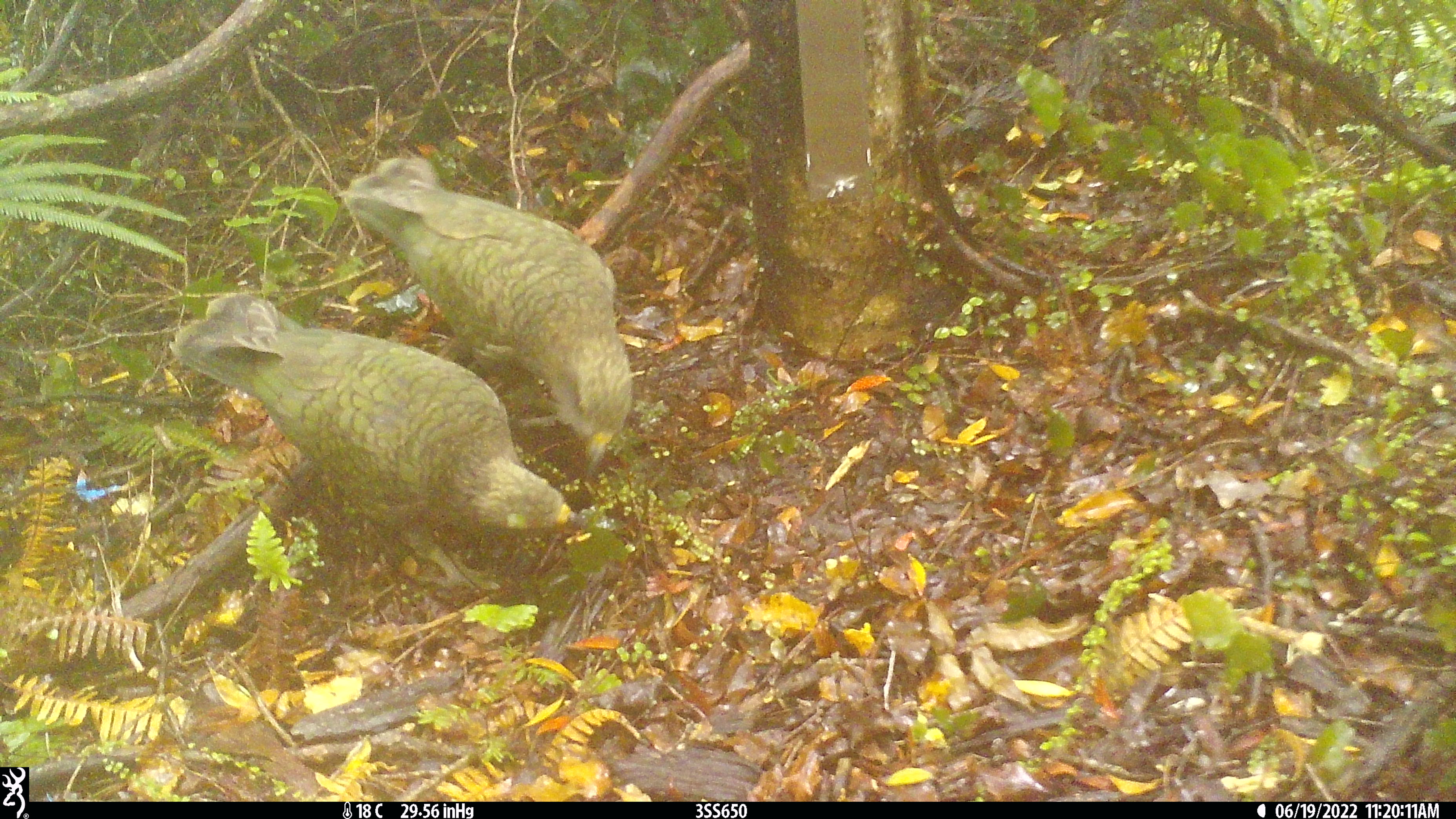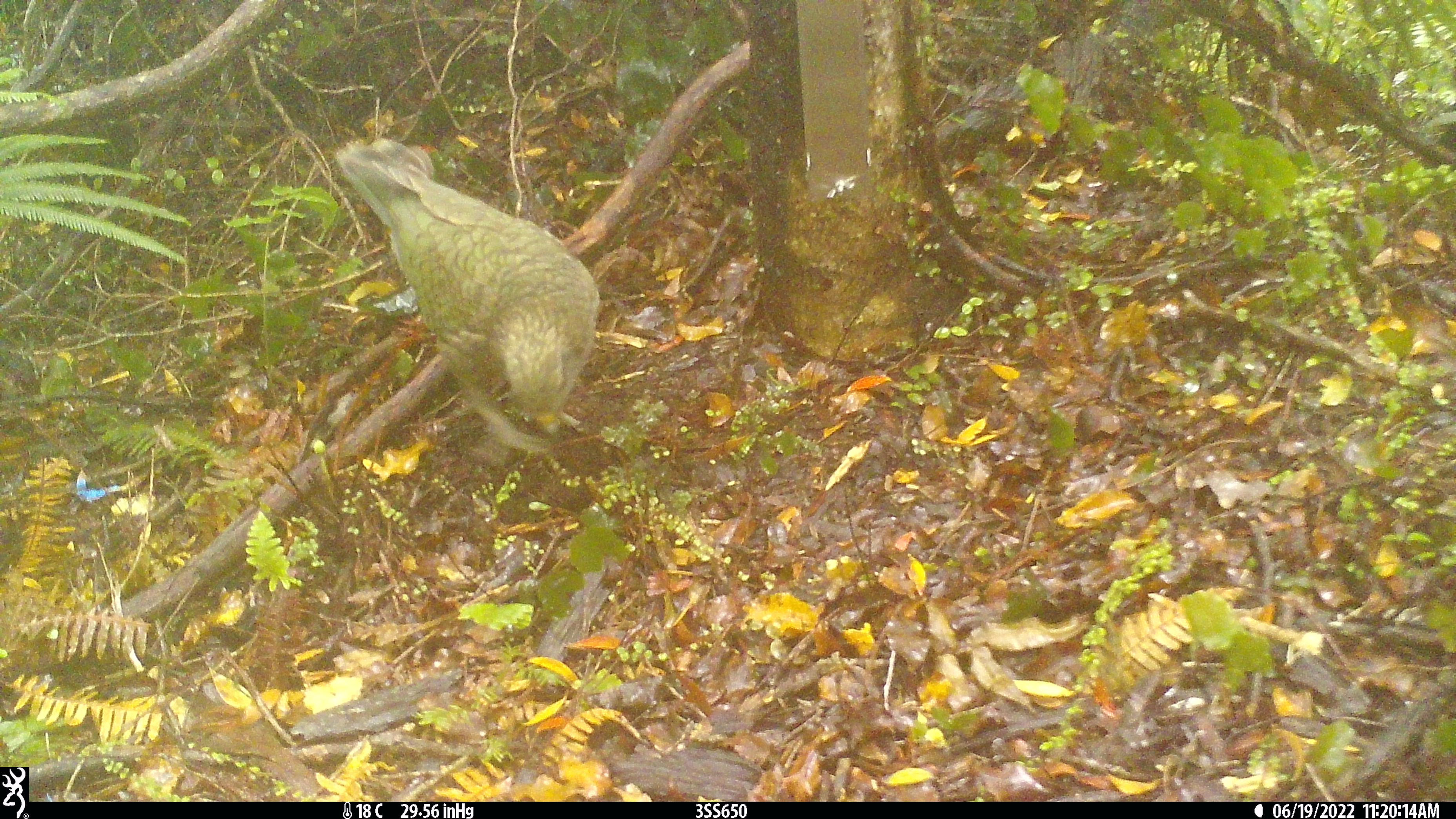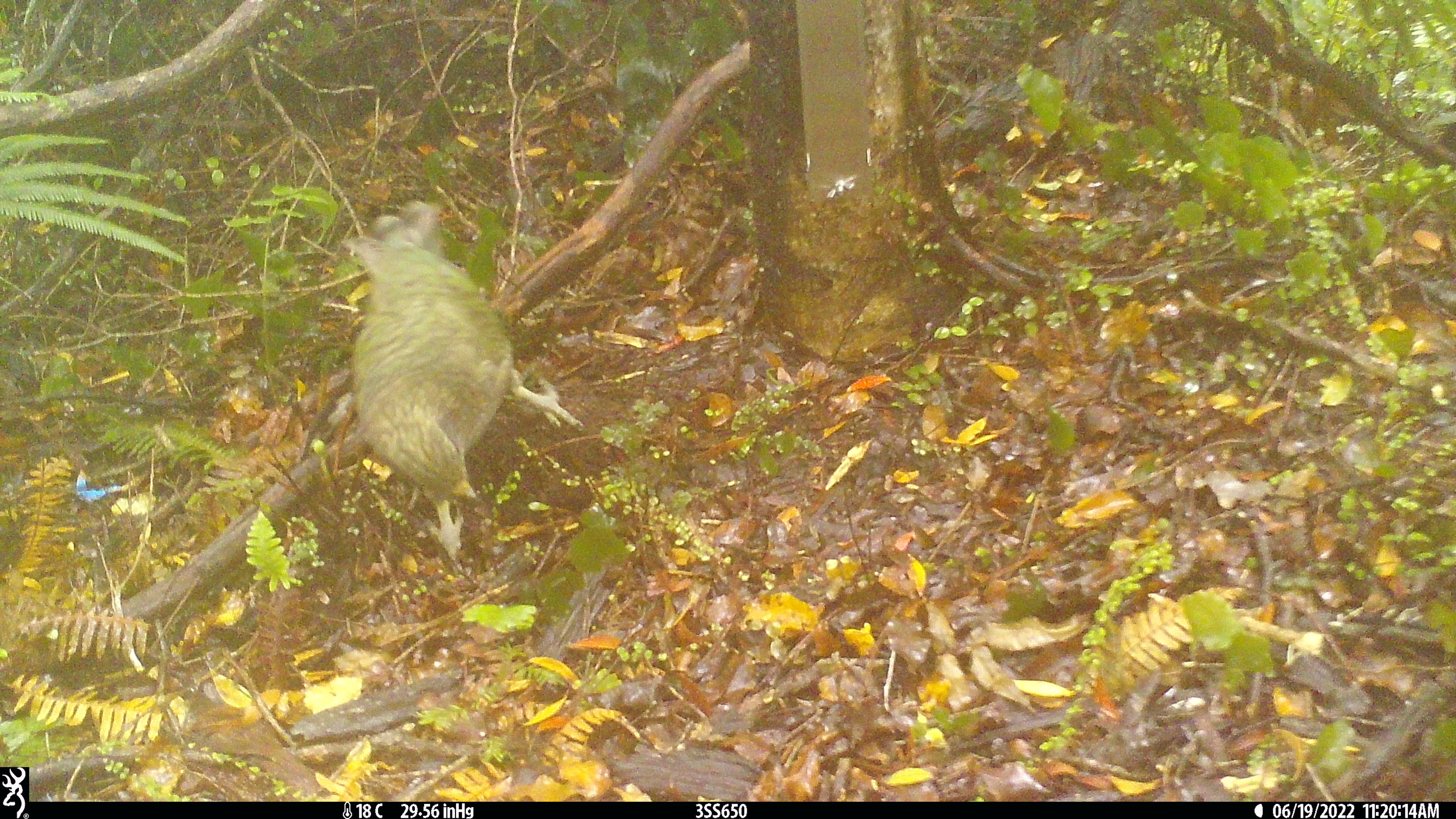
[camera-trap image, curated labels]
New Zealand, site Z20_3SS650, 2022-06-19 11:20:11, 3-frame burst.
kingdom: Animalia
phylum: Chordata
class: Aves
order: Psittaciformes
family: Strigopidae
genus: Nestor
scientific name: Nestor notabilis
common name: kea